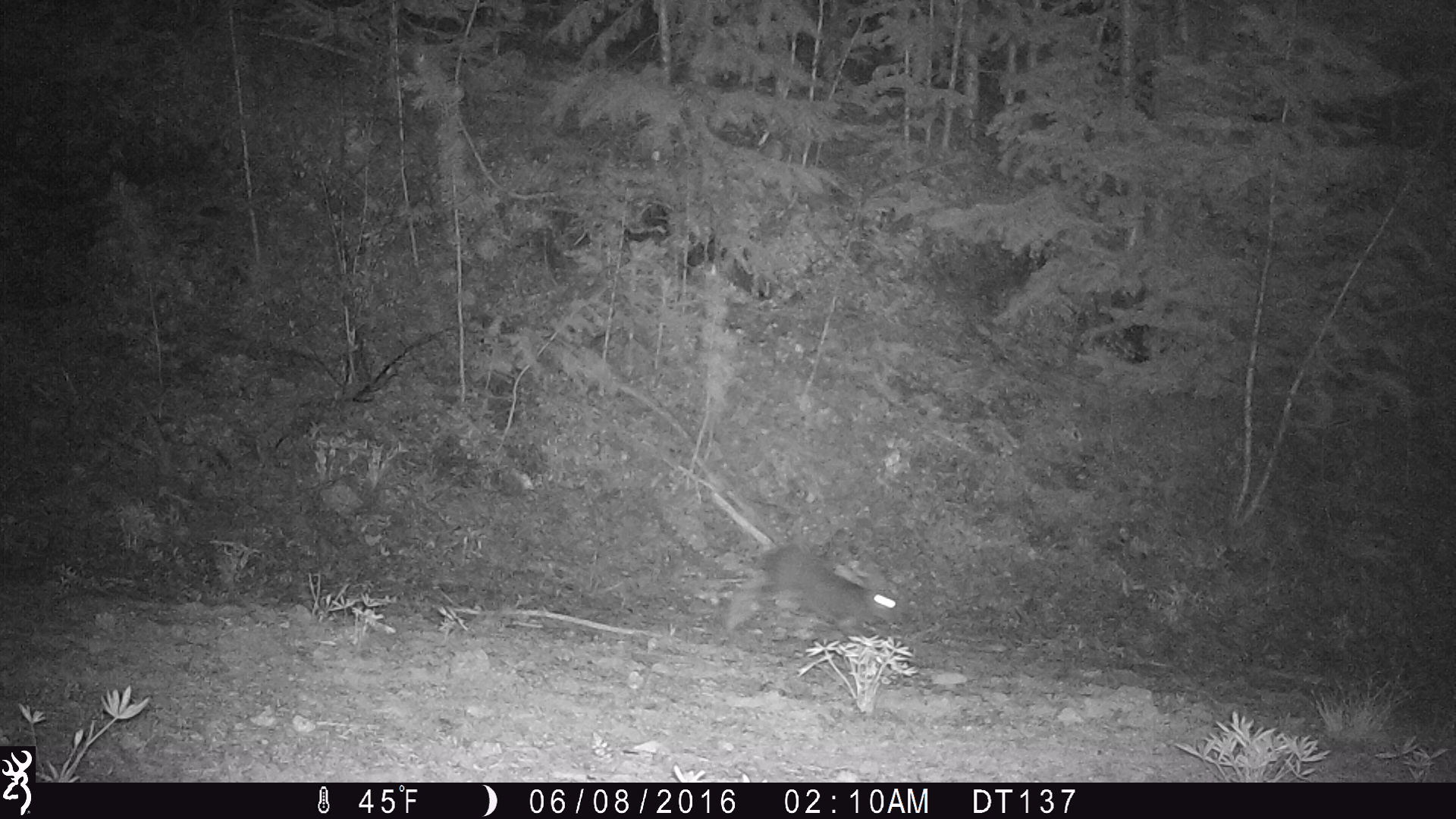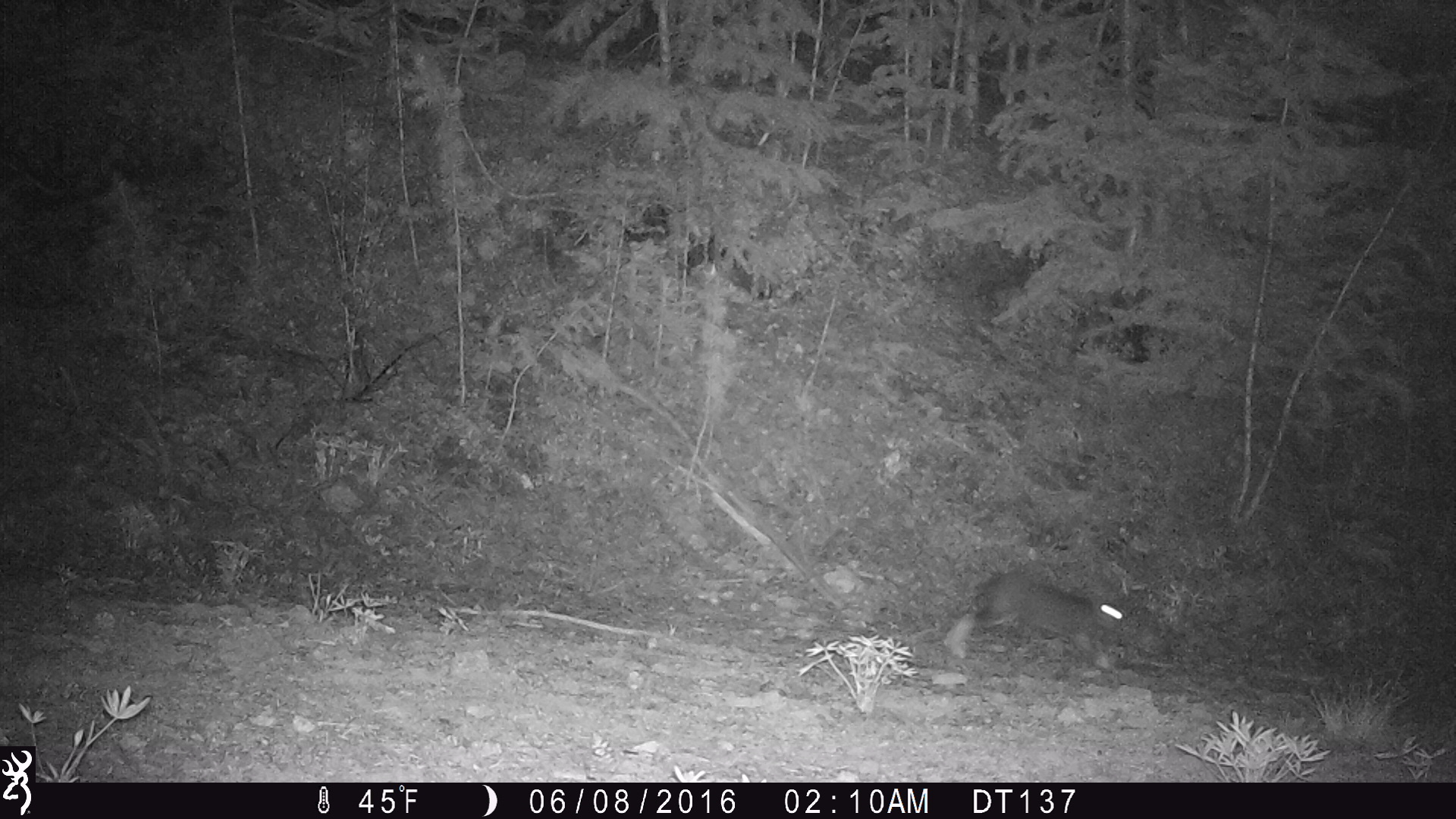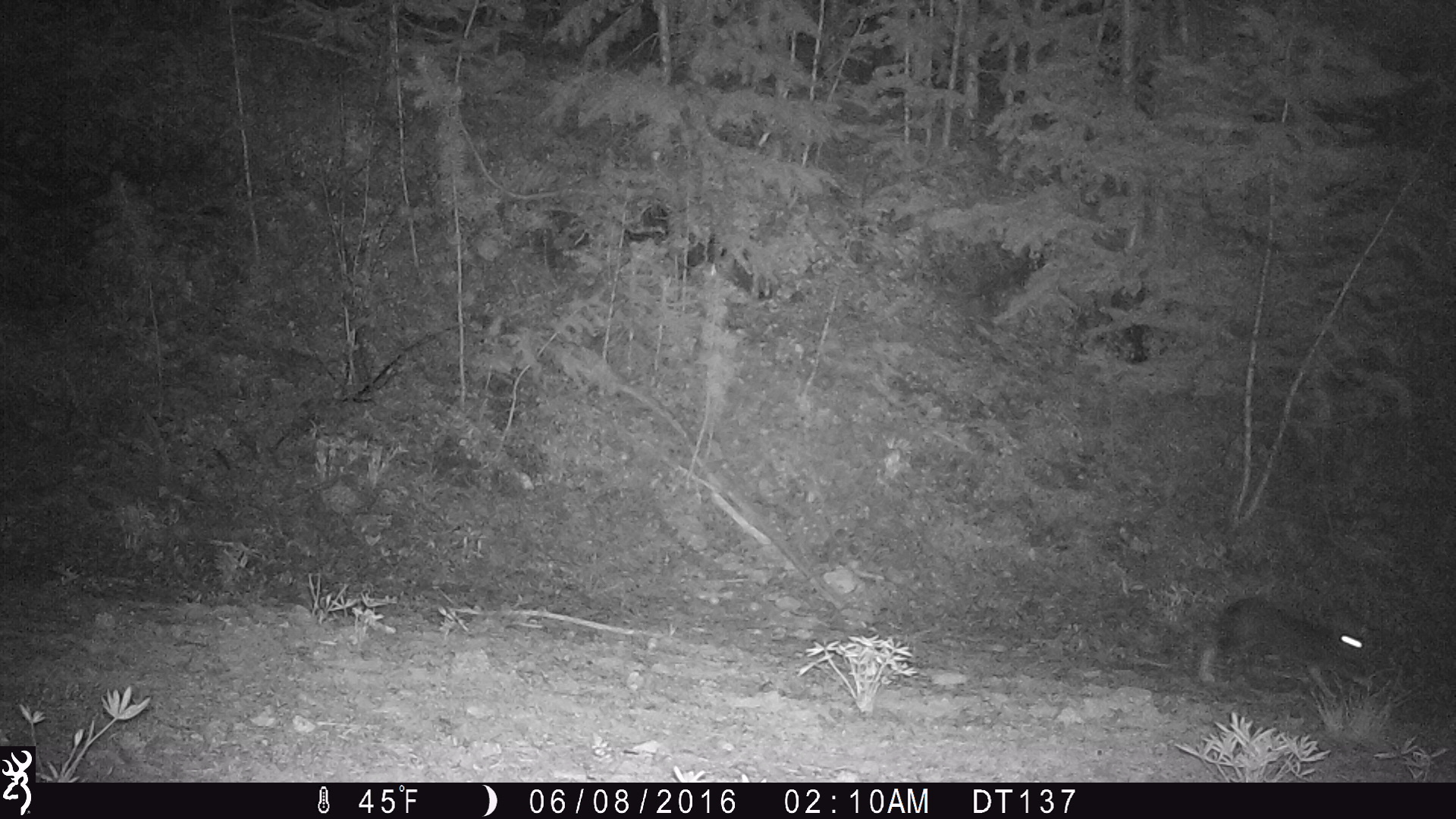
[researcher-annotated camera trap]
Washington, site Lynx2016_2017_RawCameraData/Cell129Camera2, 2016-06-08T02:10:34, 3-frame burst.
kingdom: Animalia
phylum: Chordata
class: Mammalia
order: Lagomorpha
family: Leporidae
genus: Lepus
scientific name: Lepus americanus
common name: snowshoe hare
Lepus americanus (snowshoe hare). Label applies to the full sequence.